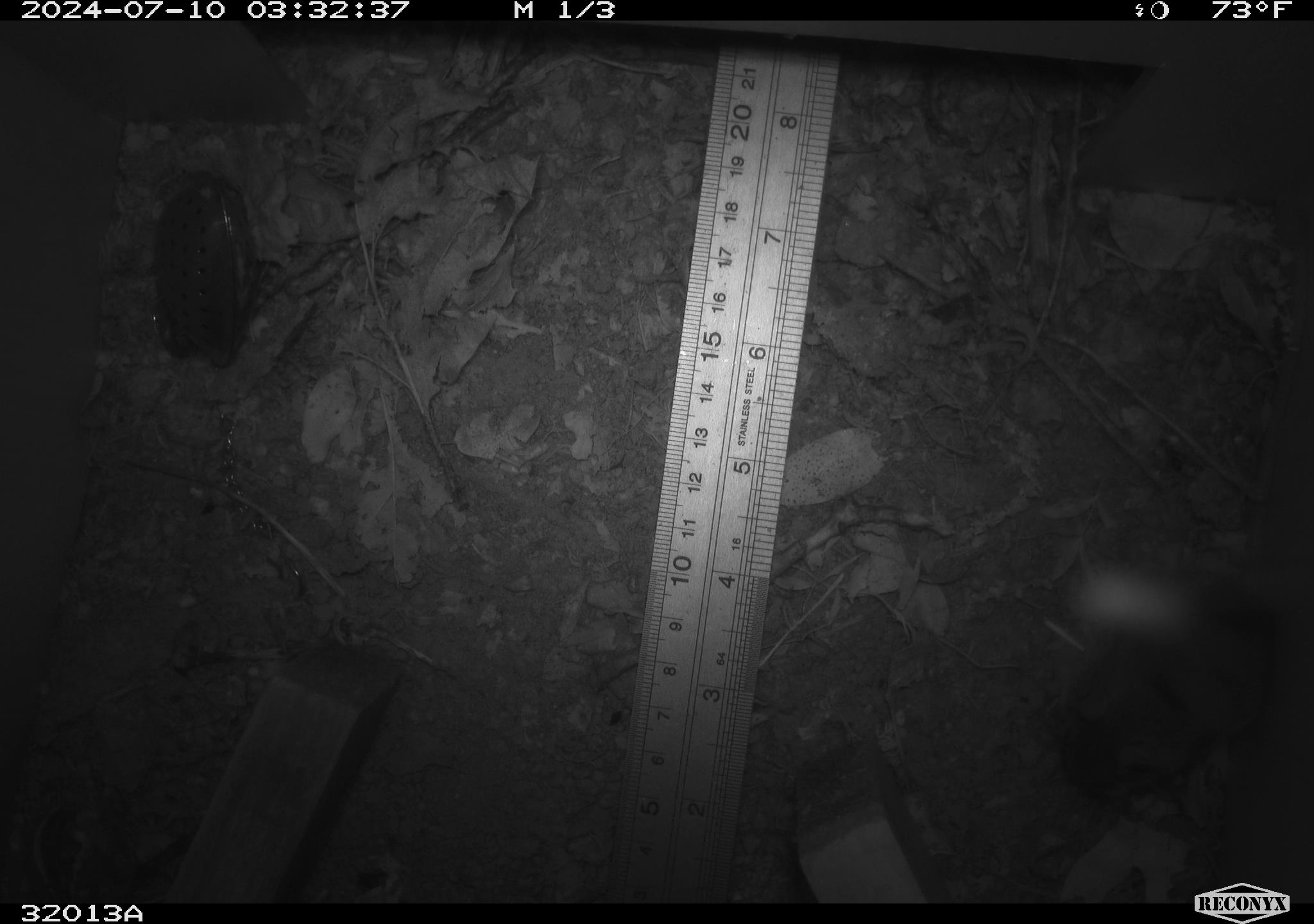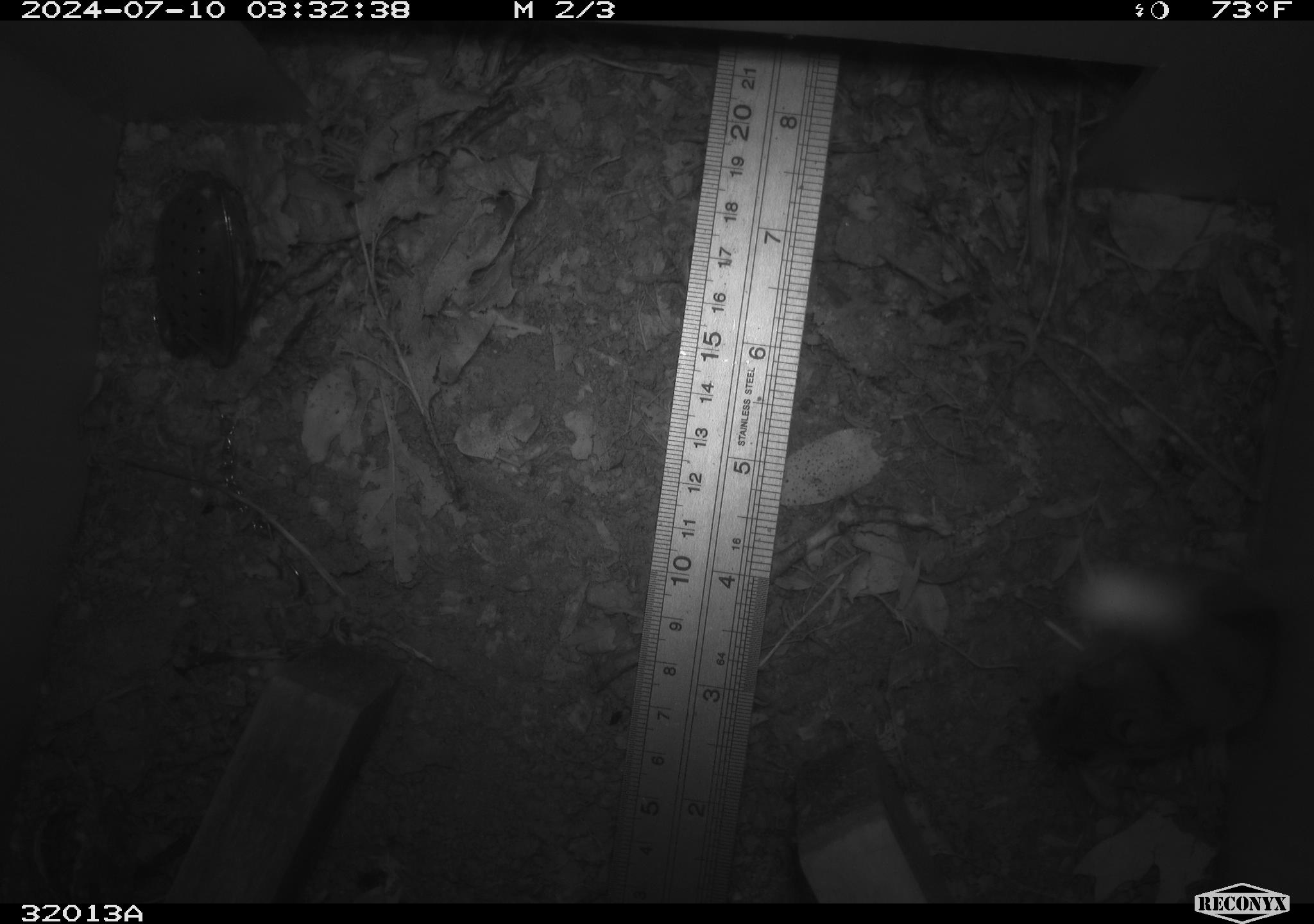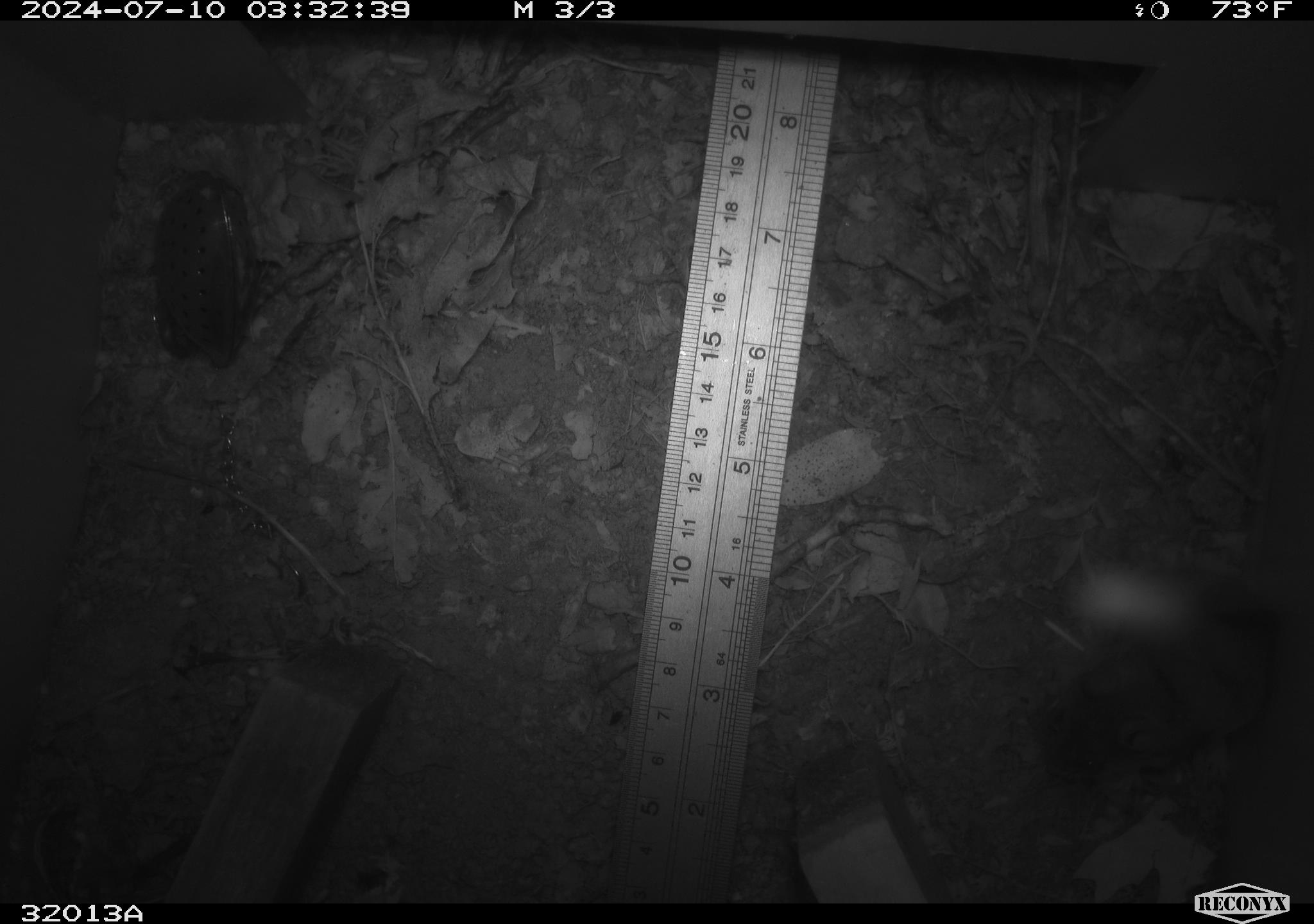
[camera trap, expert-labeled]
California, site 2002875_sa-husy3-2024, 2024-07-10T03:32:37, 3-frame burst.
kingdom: Animalia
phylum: Chordata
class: Mammalia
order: Rodentia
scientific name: Rodentia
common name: rodent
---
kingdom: Animalia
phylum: Arthropoda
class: Insecta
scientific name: Insecta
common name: insect